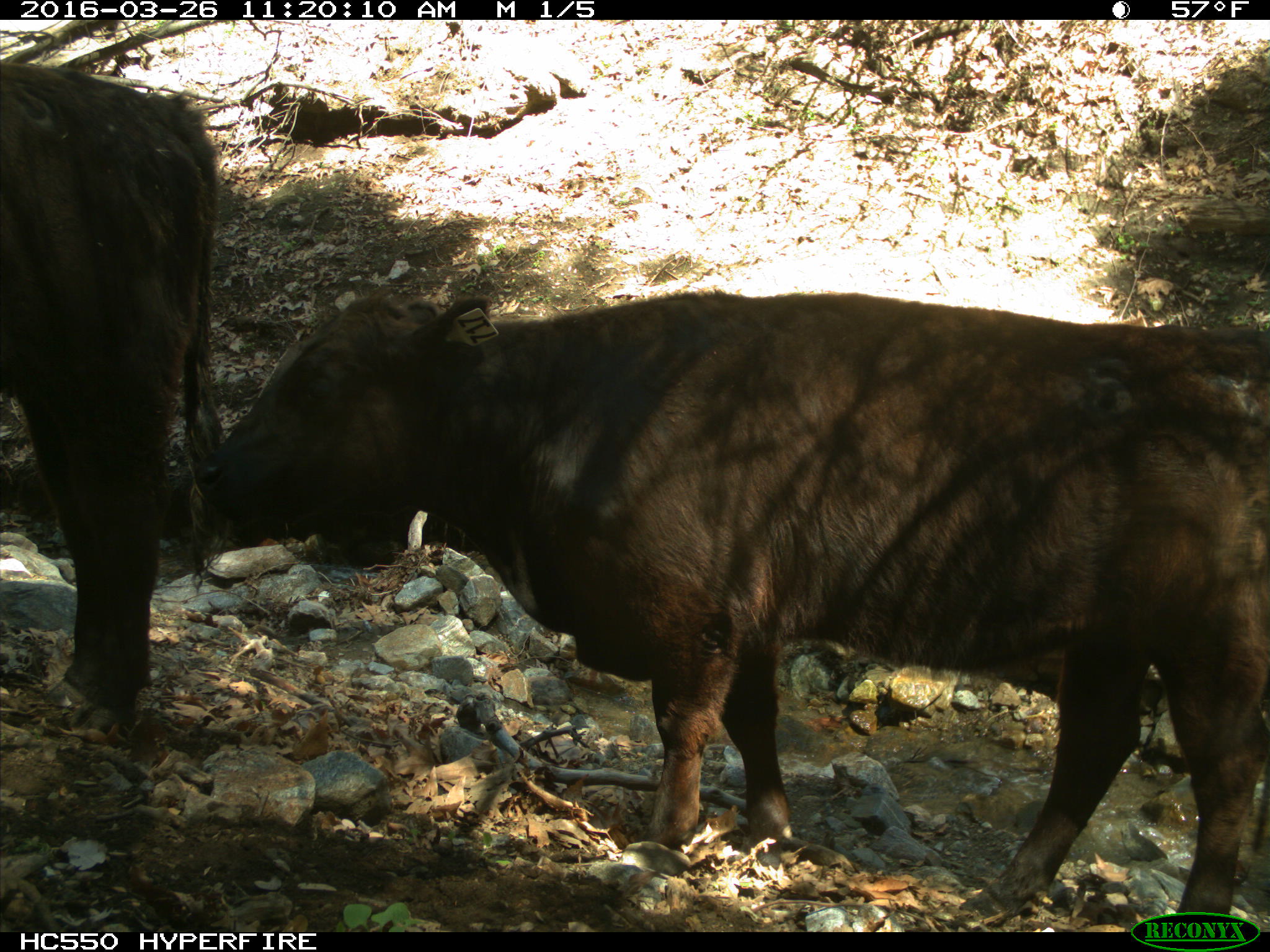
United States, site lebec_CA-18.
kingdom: Animalia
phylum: Chordata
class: Mammalia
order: Artiodactyla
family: Bovidae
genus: Bos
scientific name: Bos taurus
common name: domestic cow